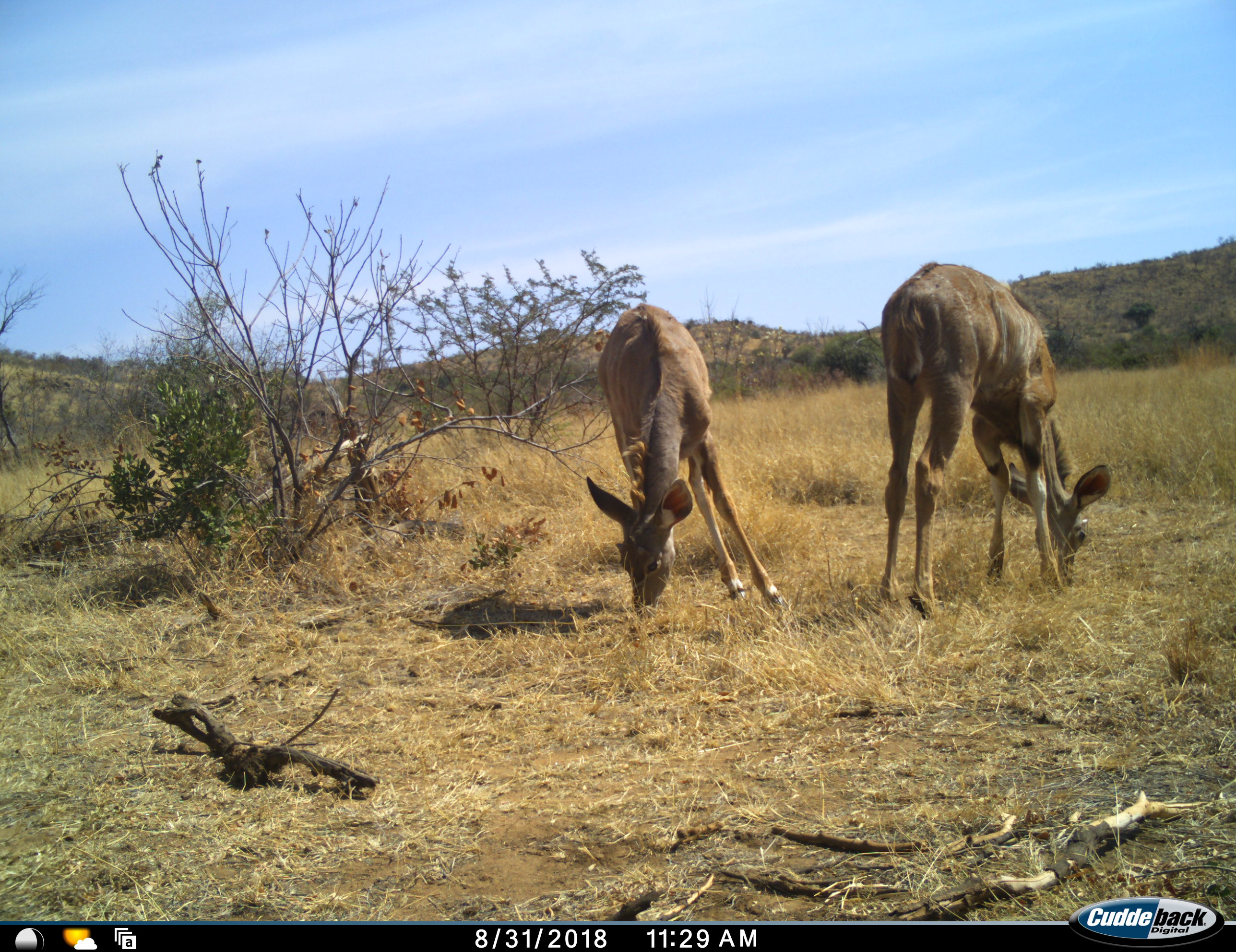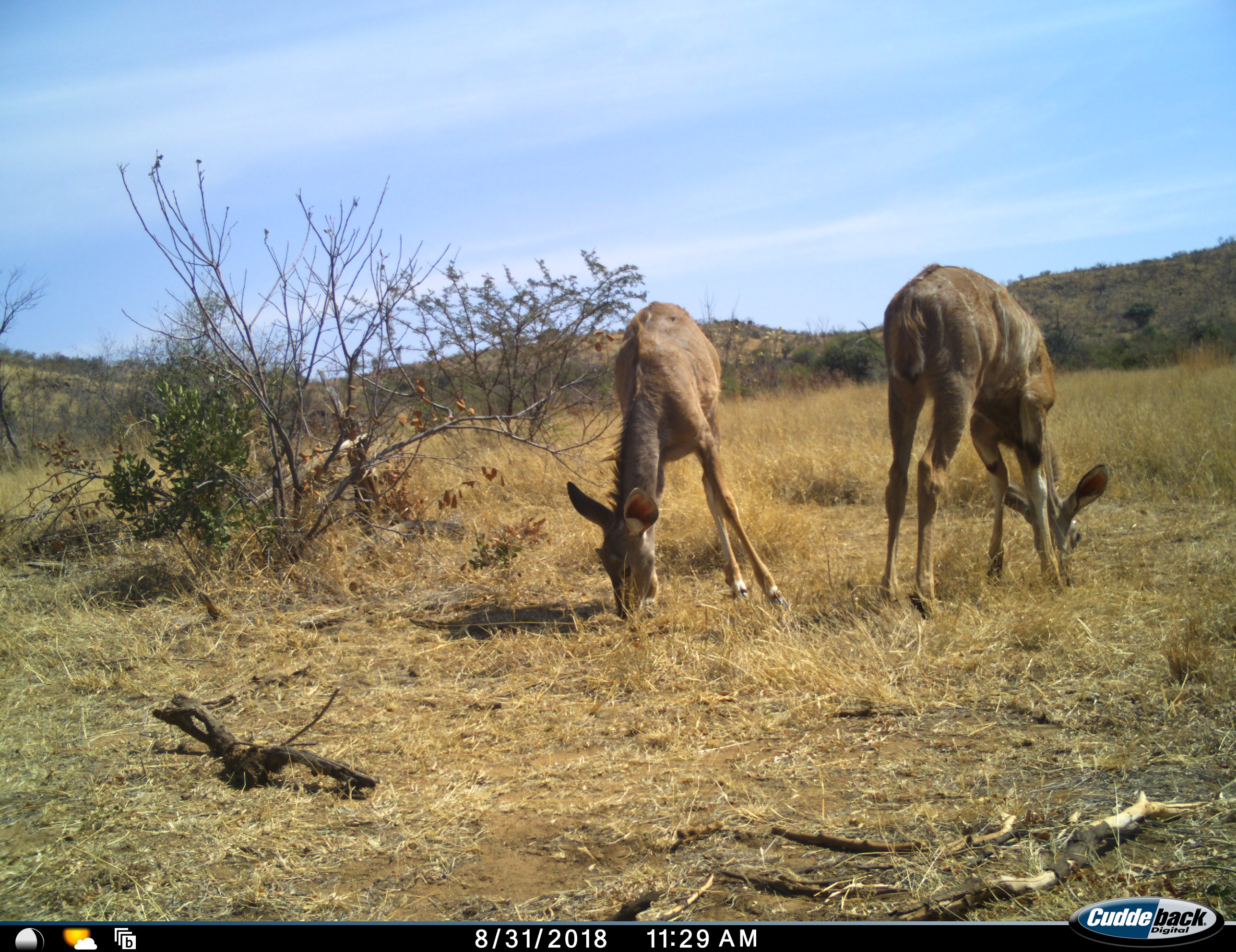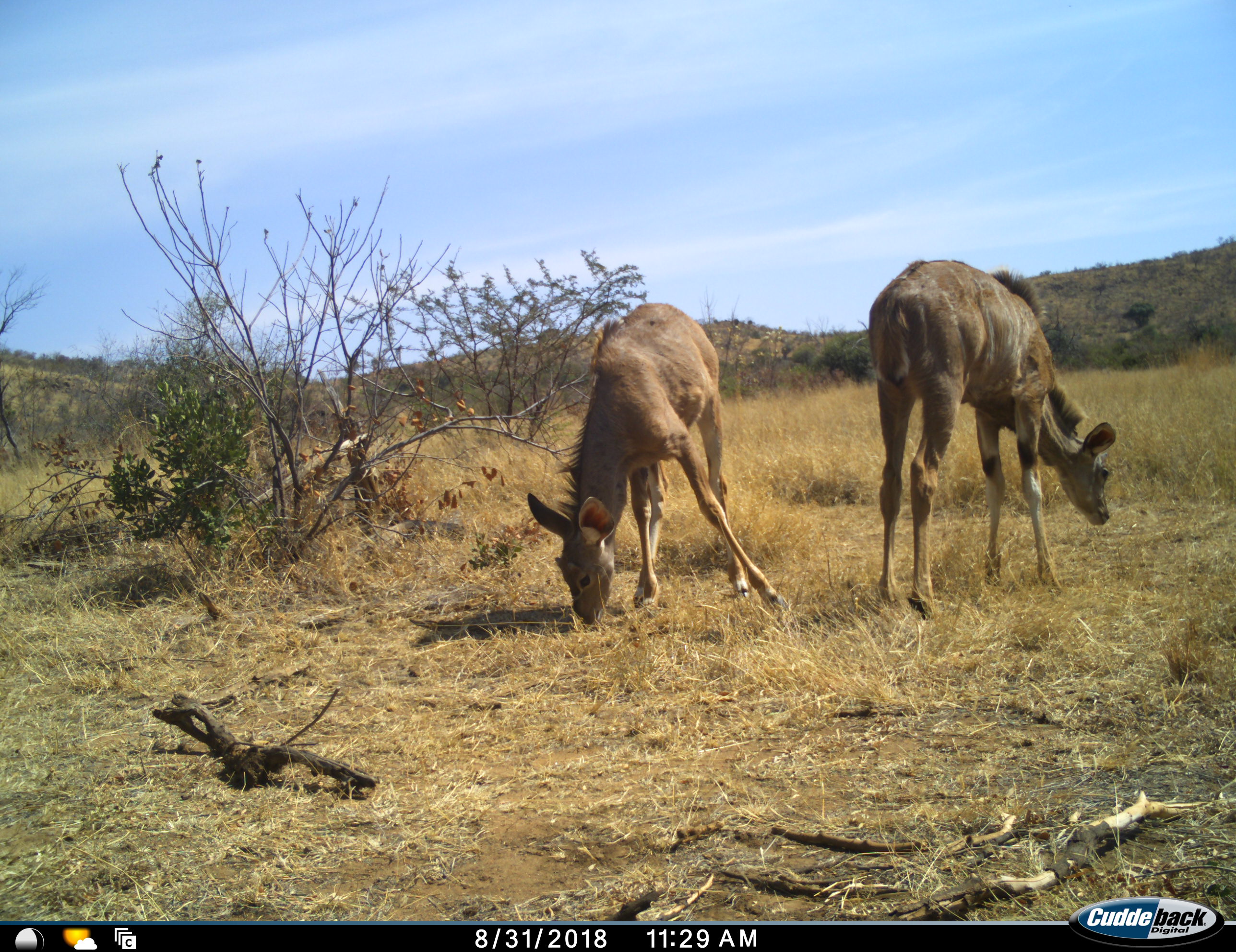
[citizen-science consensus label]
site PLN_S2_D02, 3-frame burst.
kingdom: Animalia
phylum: Chordata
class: Mammalia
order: Artiodactyla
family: Bovidae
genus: Tragelaphus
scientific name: Tragelaphus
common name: kudu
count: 2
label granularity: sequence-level